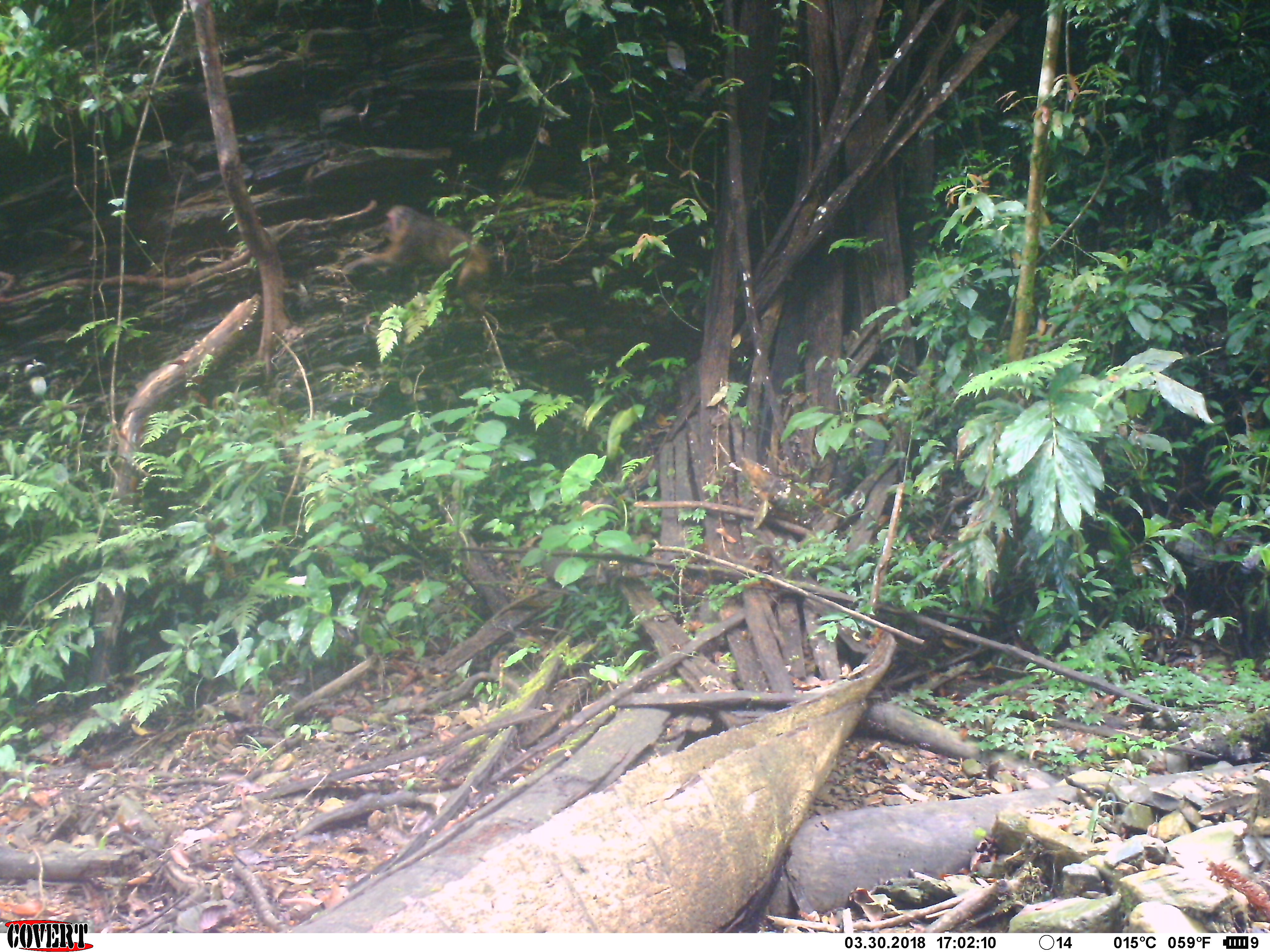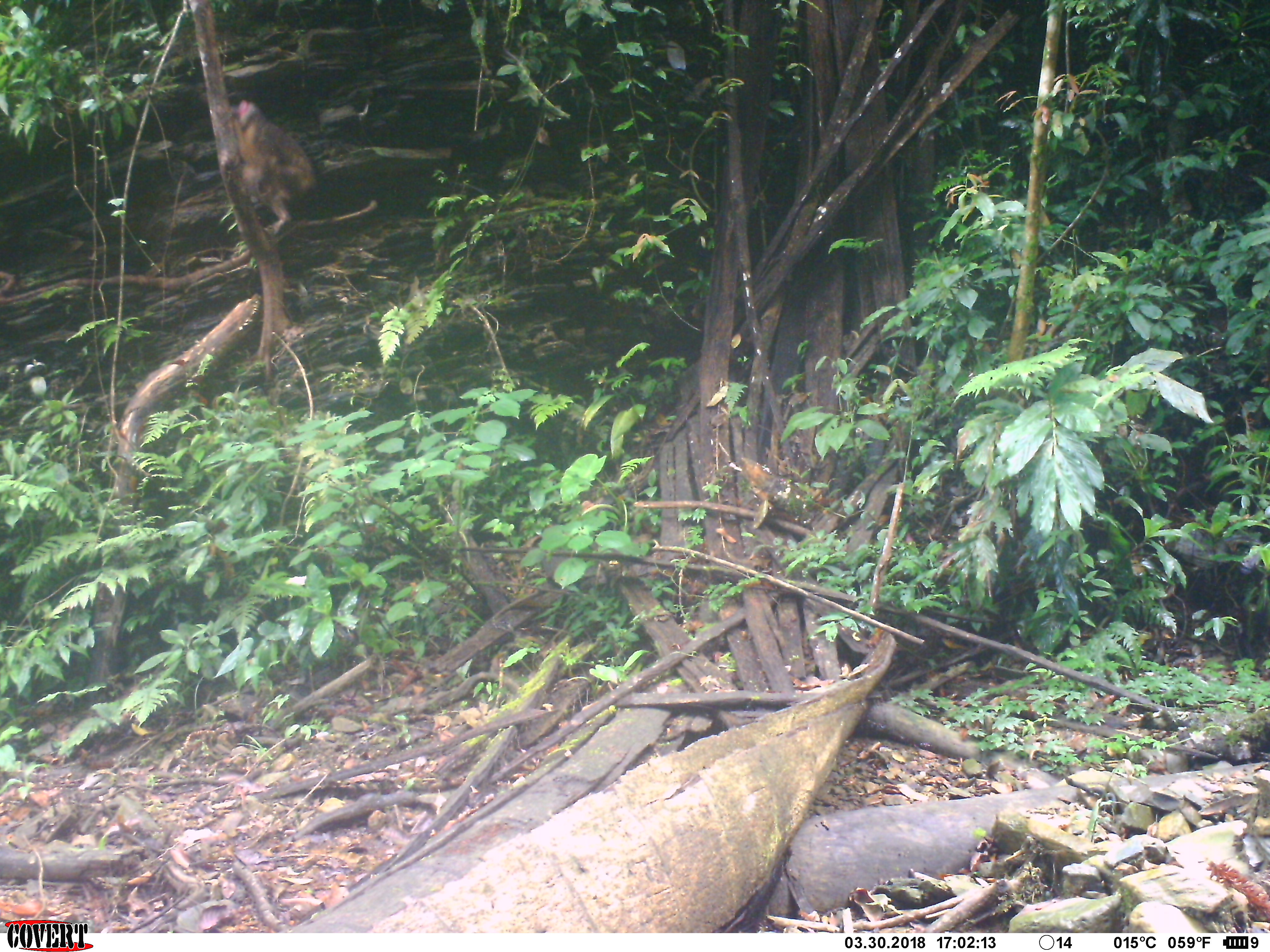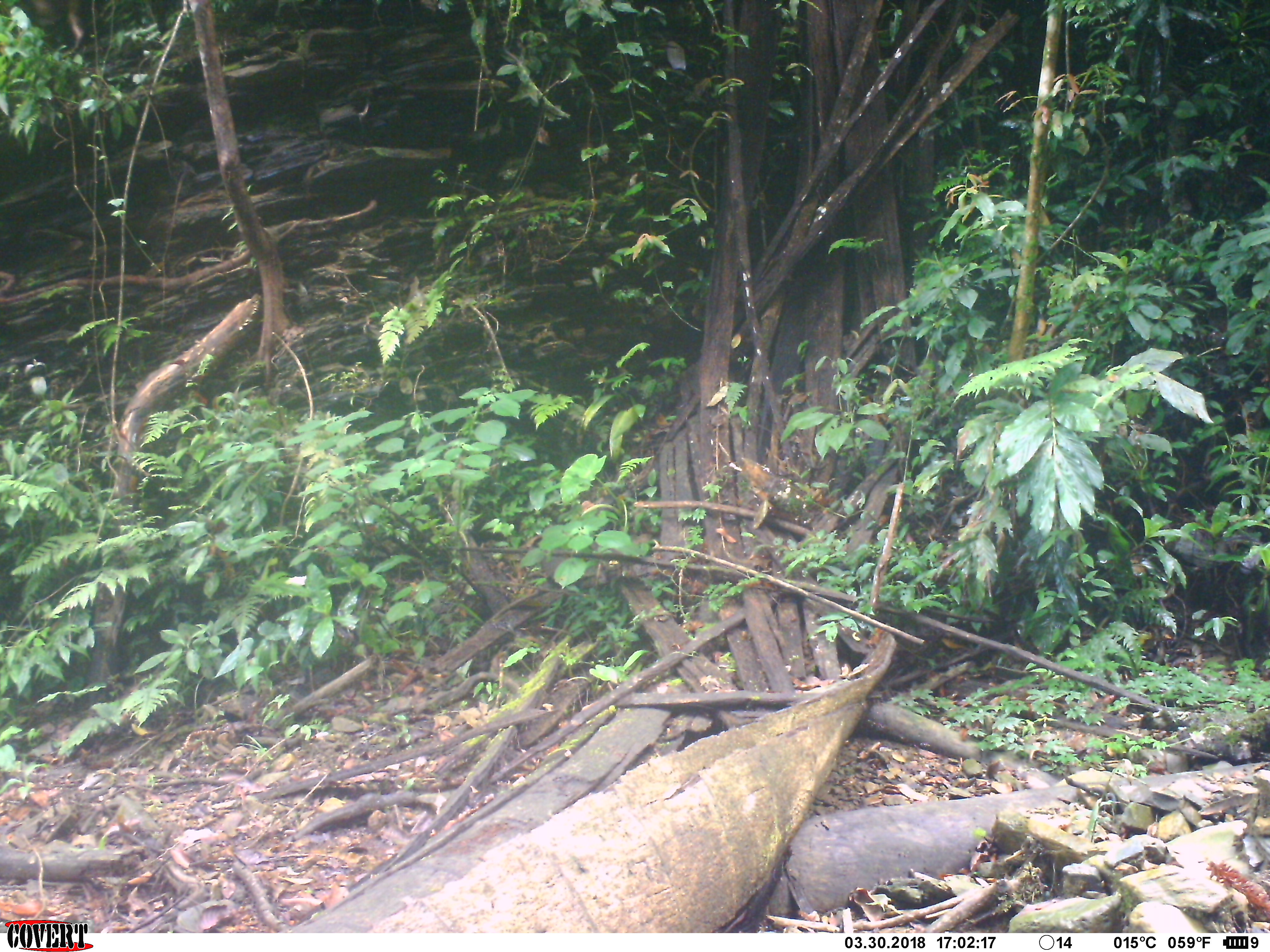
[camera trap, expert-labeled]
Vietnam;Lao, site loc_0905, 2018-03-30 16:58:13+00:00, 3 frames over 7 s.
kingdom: Animalia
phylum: Chordata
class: Mammalia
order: Primates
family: Cercopithecidae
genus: Macaca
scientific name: Macaca arctoides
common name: stump-tailed macaque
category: stump tailed macaque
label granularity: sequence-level